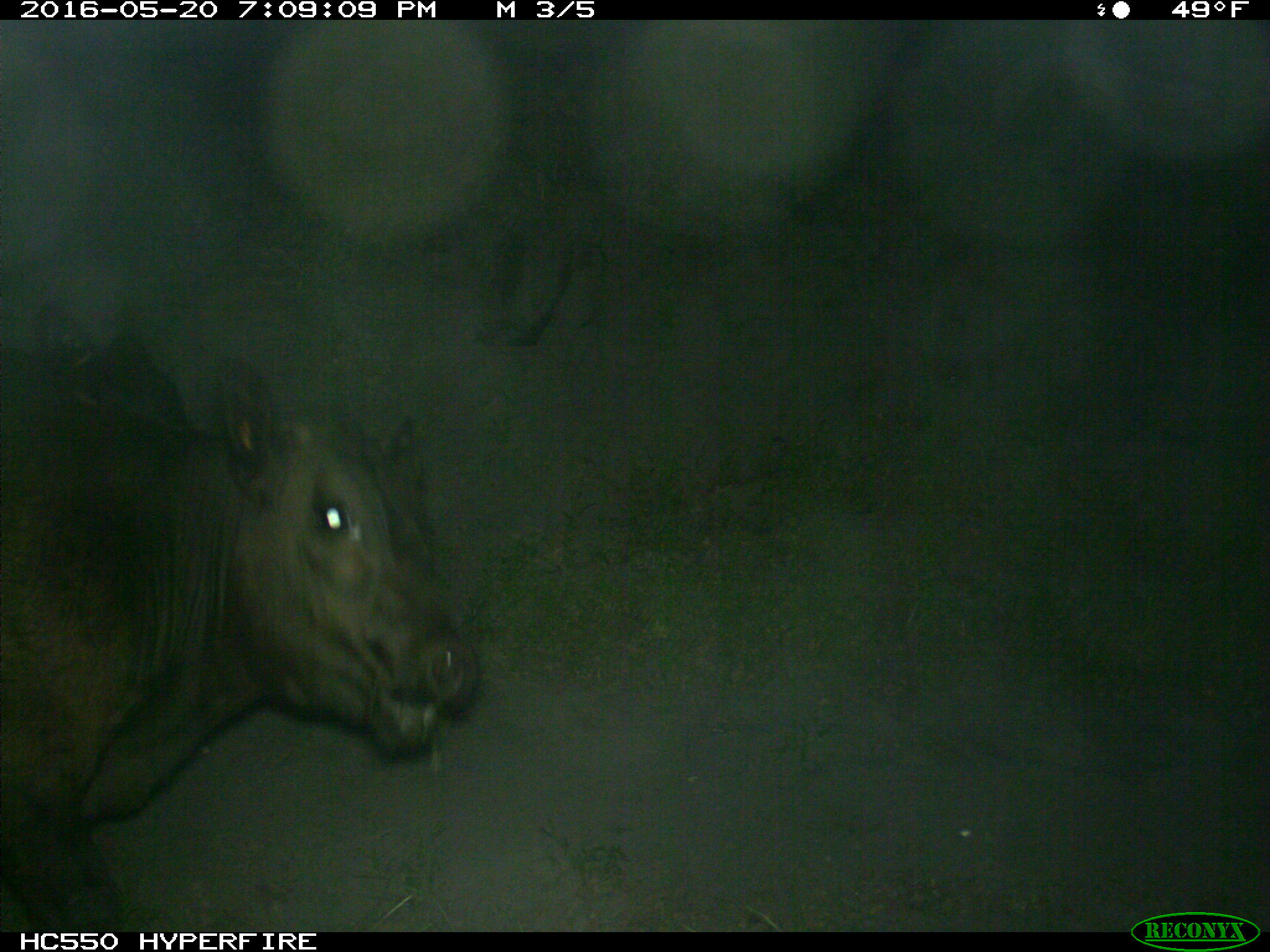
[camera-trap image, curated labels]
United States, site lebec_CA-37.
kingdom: Animalia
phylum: Chordata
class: Mammalia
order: Artiodactyla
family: Bovidae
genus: Bos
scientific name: Bos taurus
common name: domestic cow